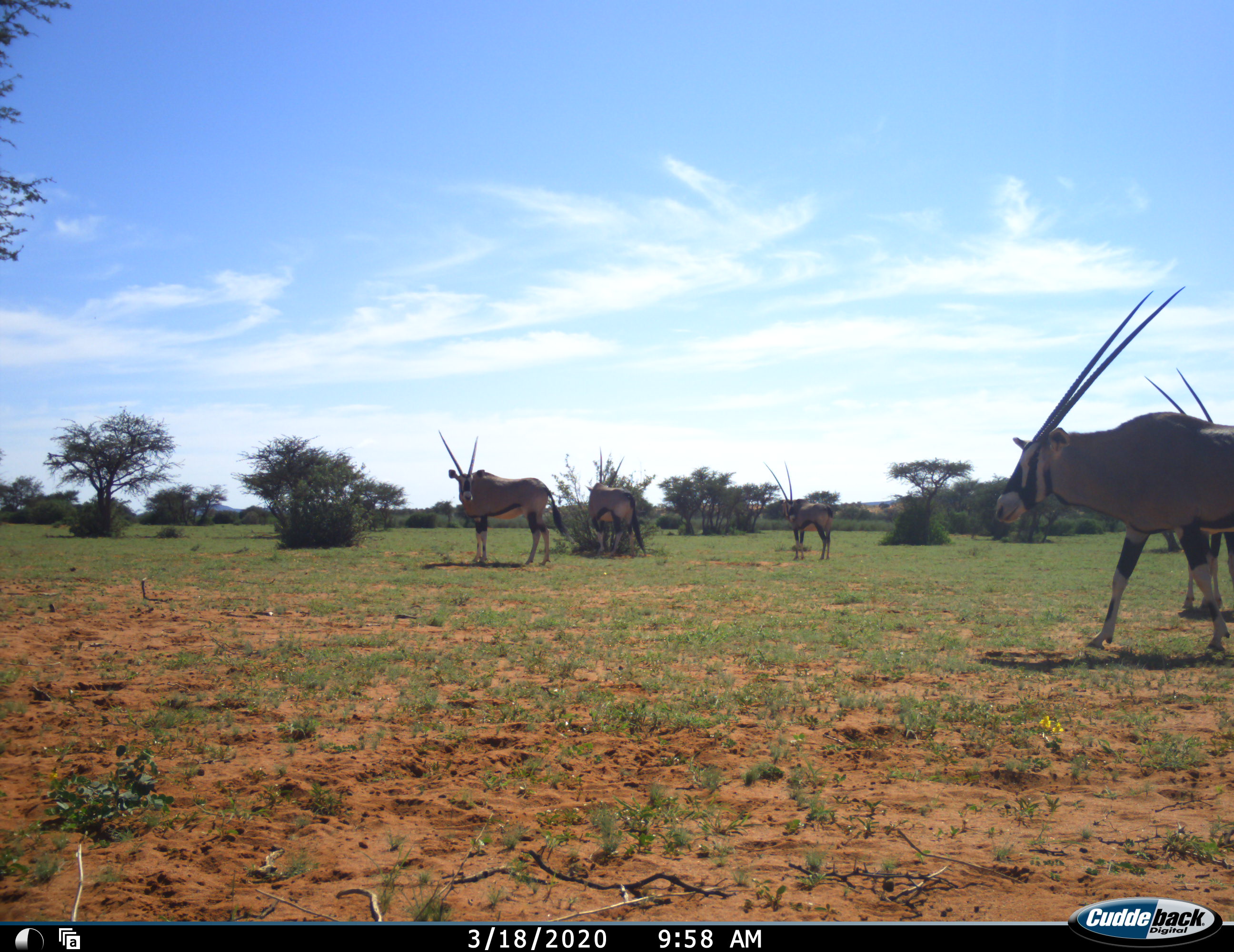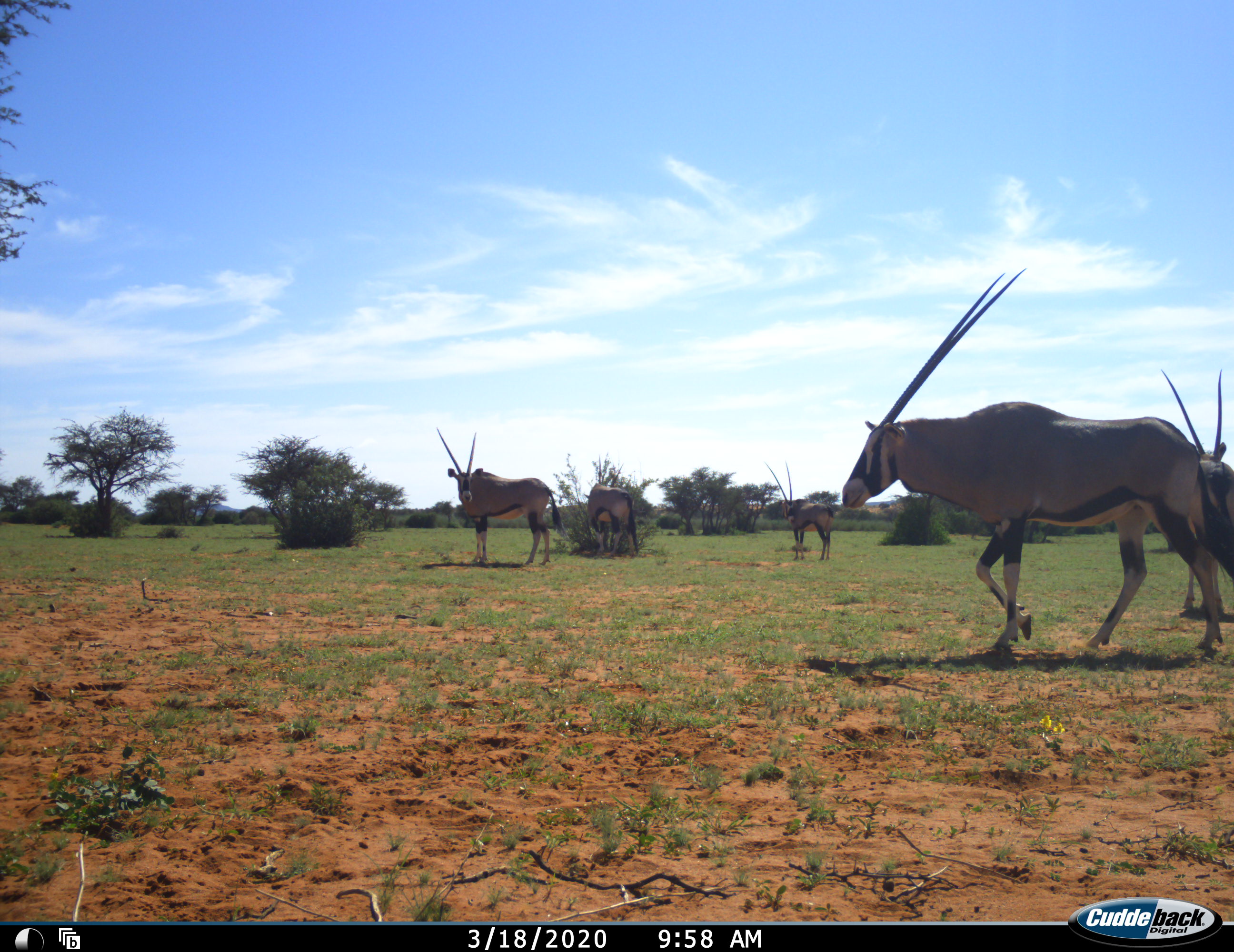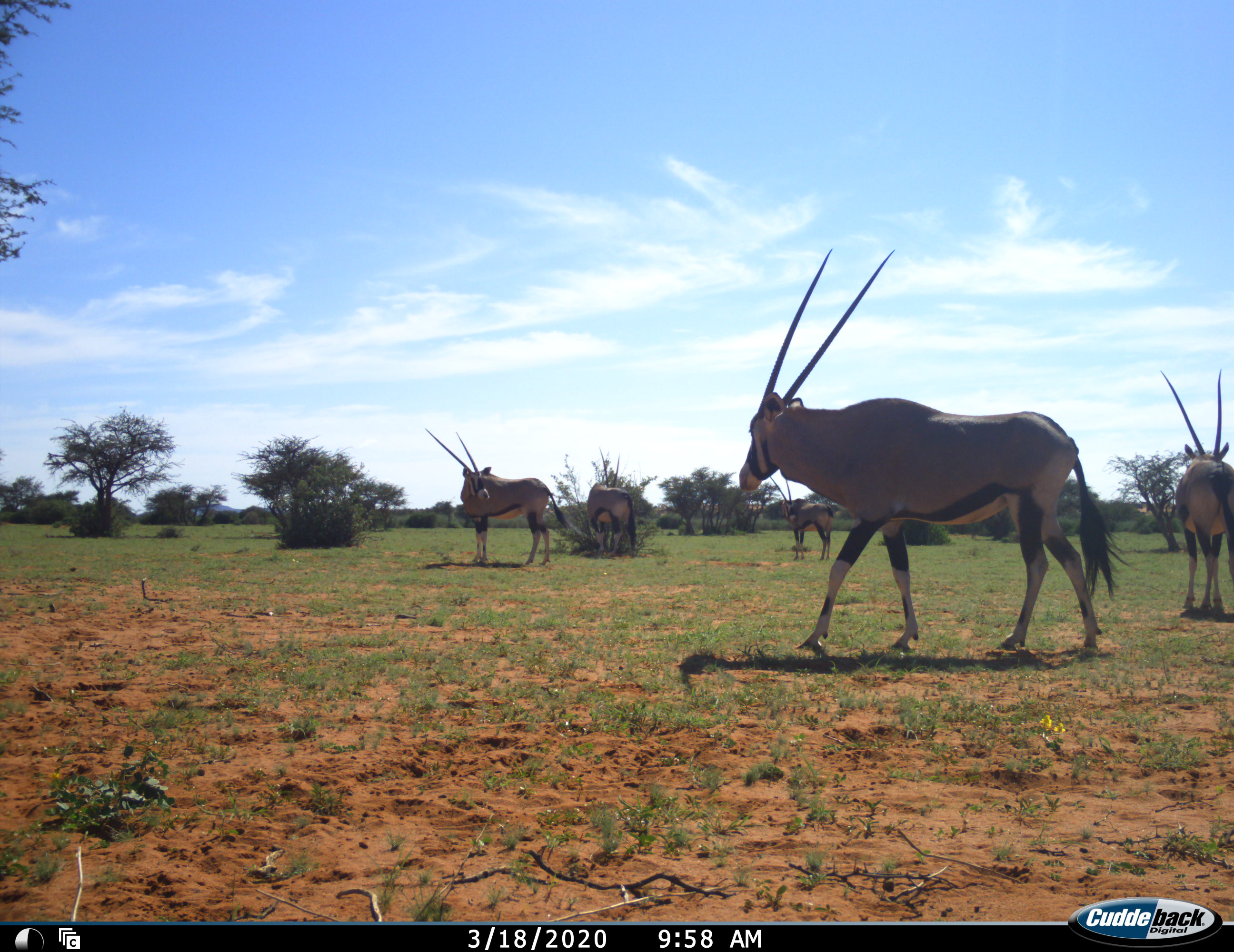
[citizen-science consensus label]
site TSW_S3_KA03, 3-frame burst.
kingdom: Animalia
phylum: Chordata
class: Mammalia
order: Artiodactyla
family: Bovidae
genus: Oryx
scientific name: Oryx gazella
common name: gemsbok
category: oryx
Oryx (gemsbok) (Oryx gazella), count 5. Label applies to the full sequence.